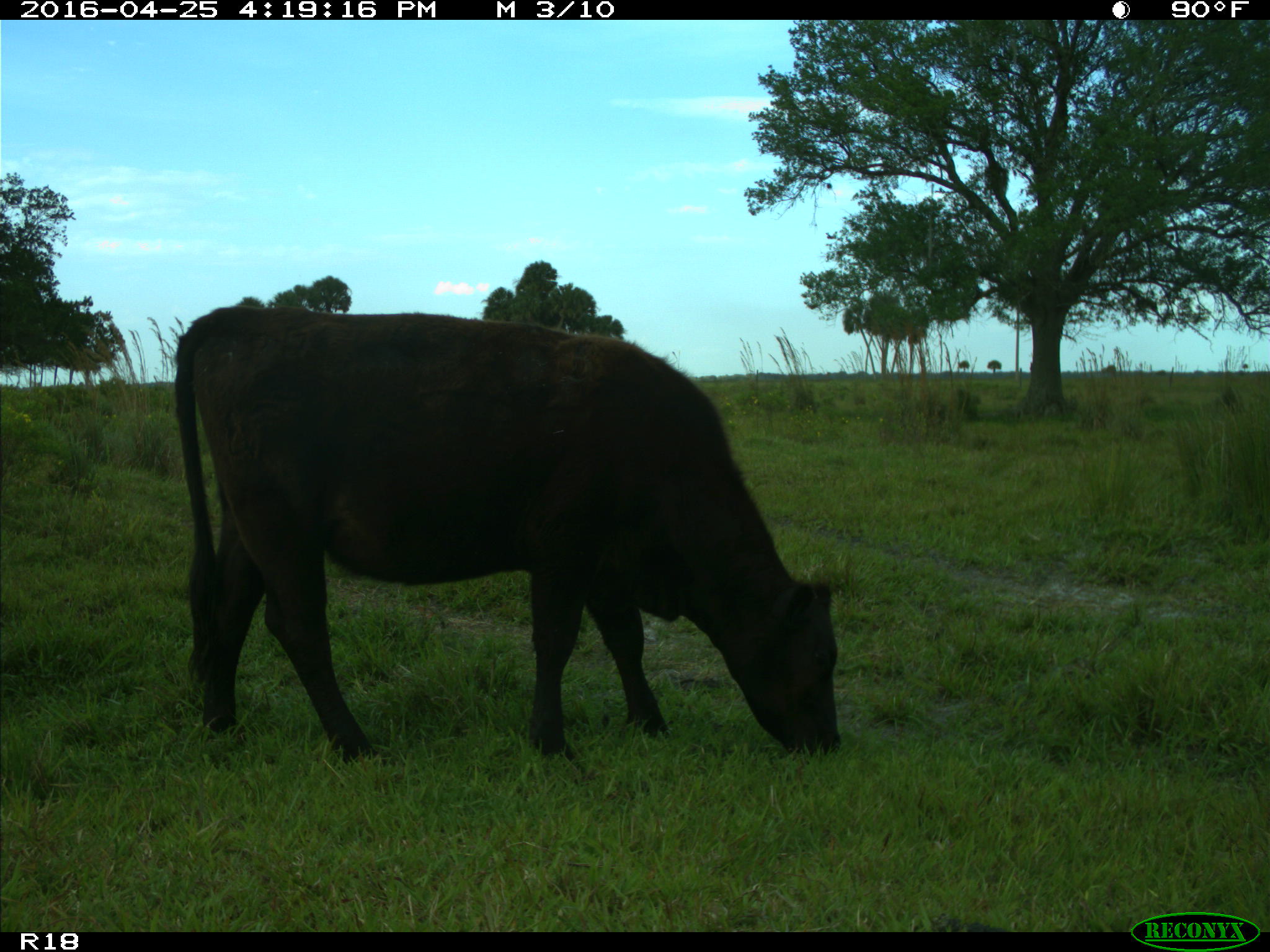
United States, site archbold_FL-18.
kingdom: Animalia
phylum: Chordata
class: Mammalia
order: Artiodactyla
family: Bovidae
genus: Bos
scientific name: Bos taurus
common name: domestic cow